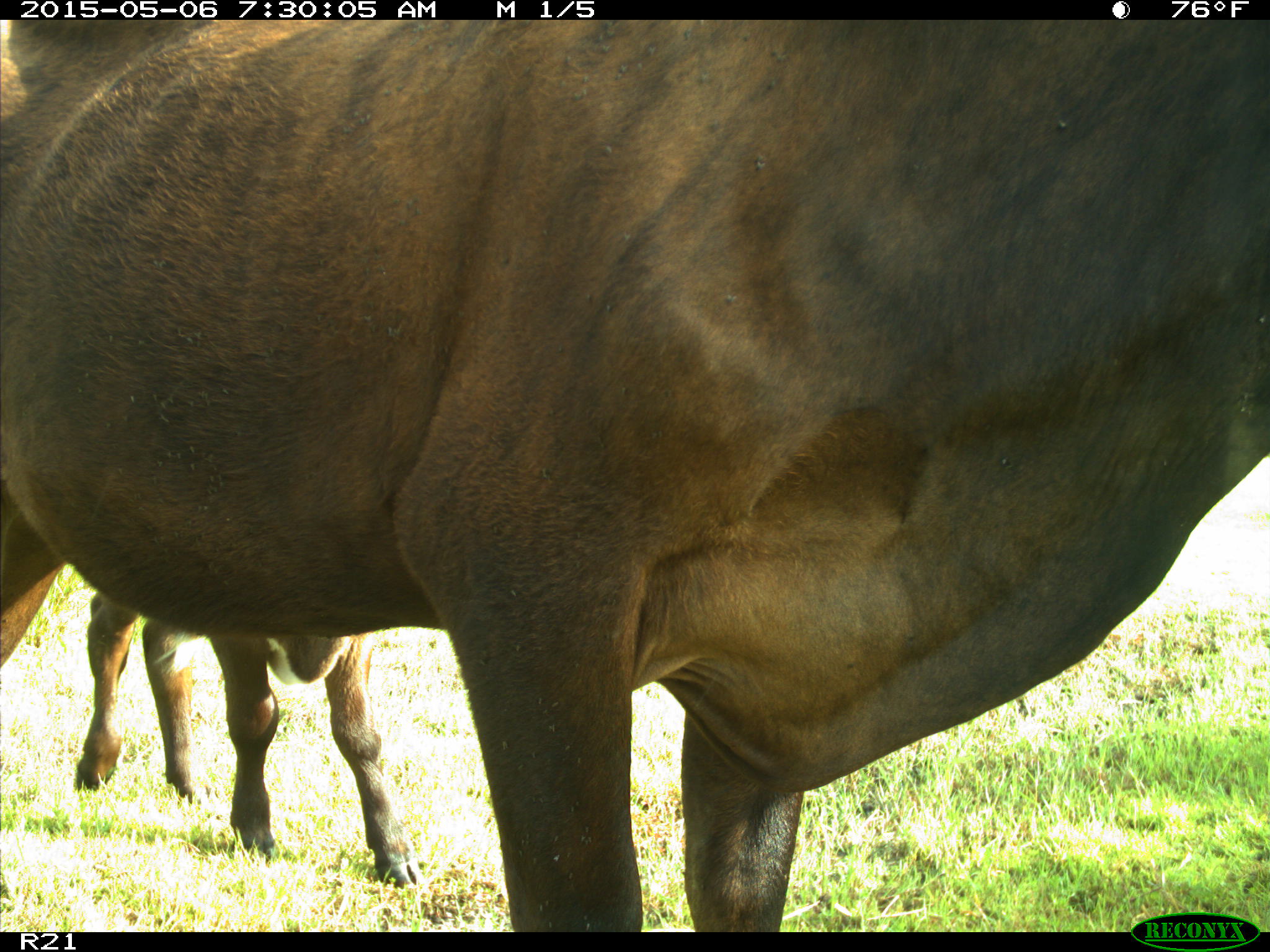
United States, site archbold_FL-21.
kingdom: Animalia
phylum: Chordata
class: Mammalia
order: Artiodactyla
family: Bovidae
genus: Bos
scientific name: Bos taurus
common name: domestic cow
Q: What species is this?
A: Bos taurus (domestic cow).